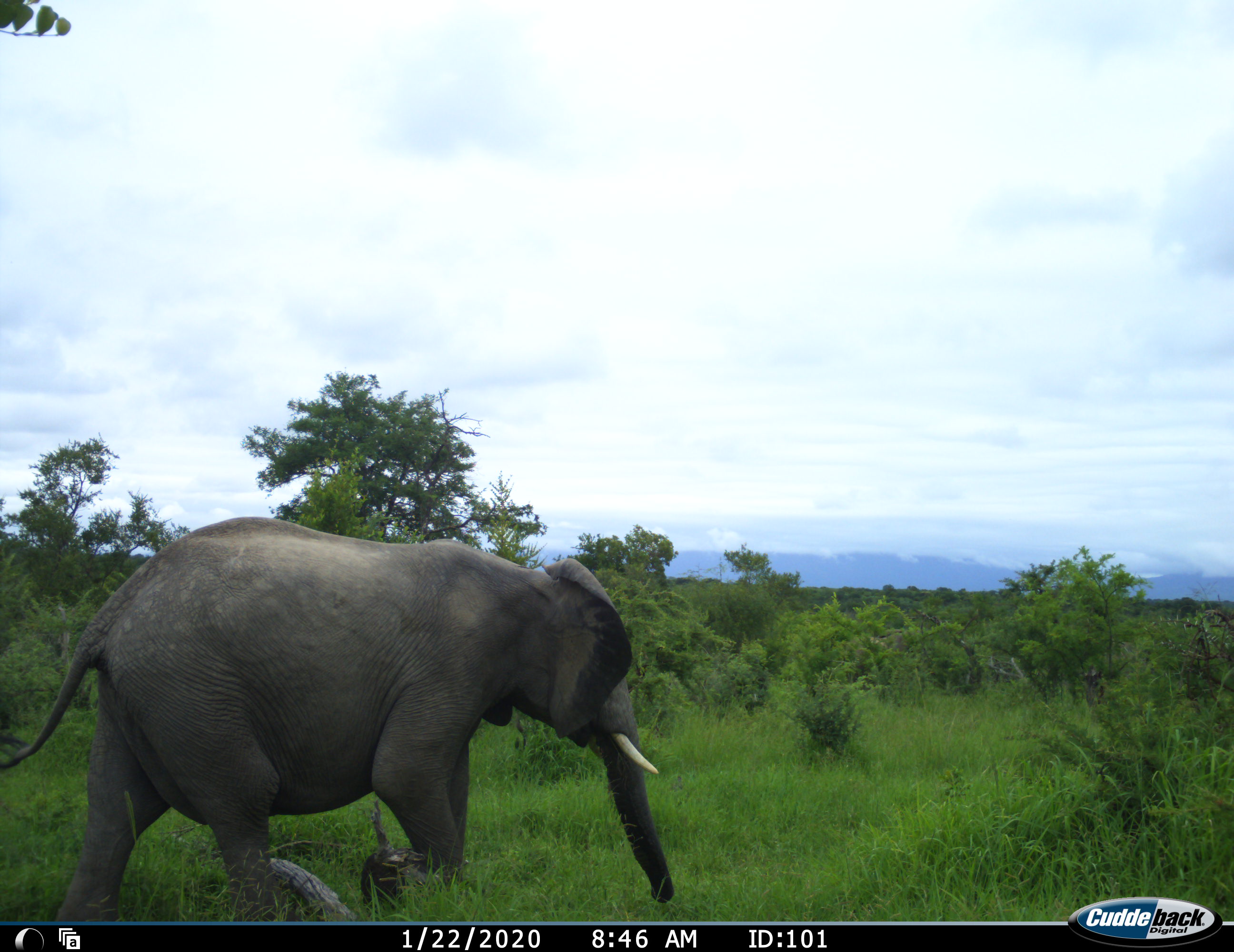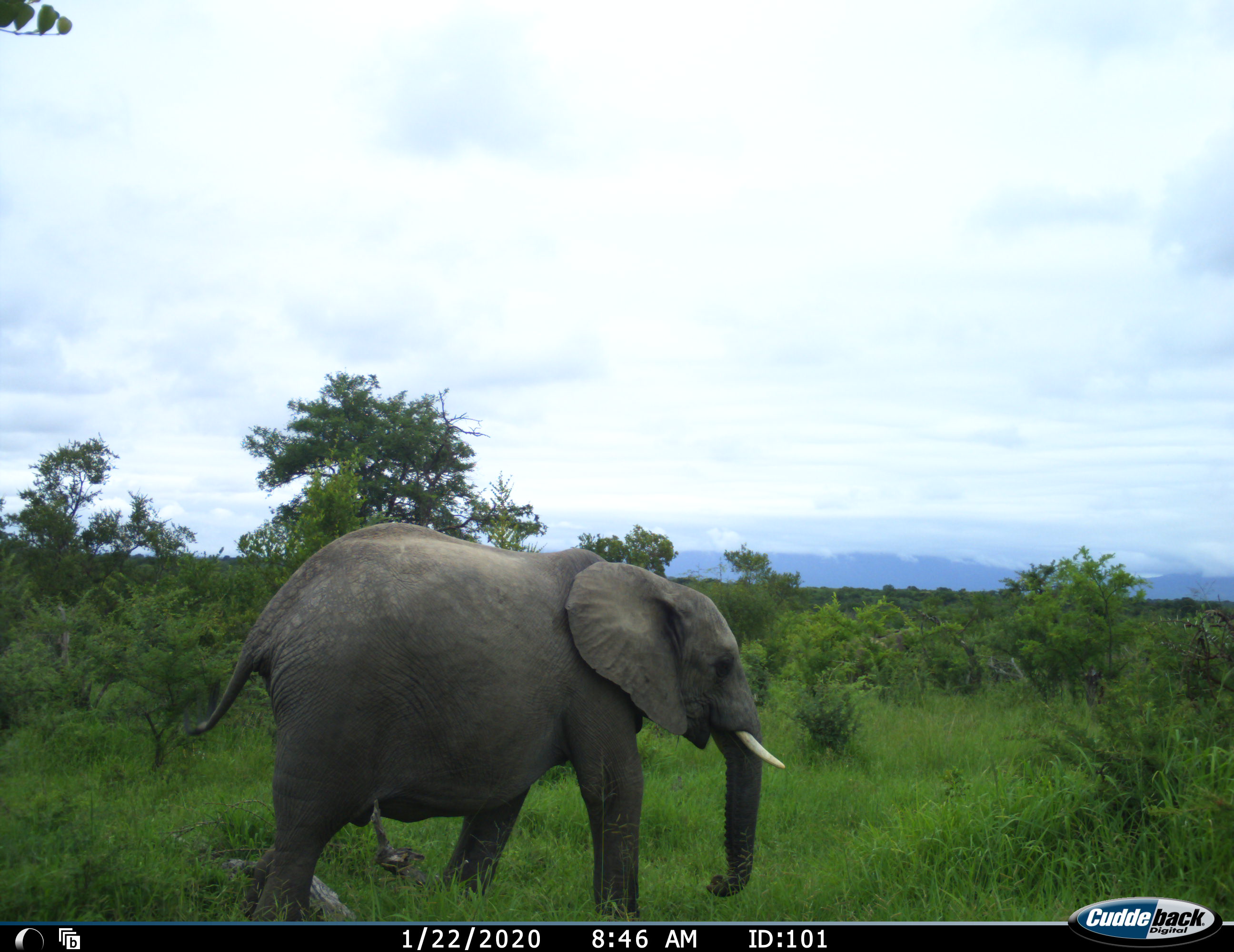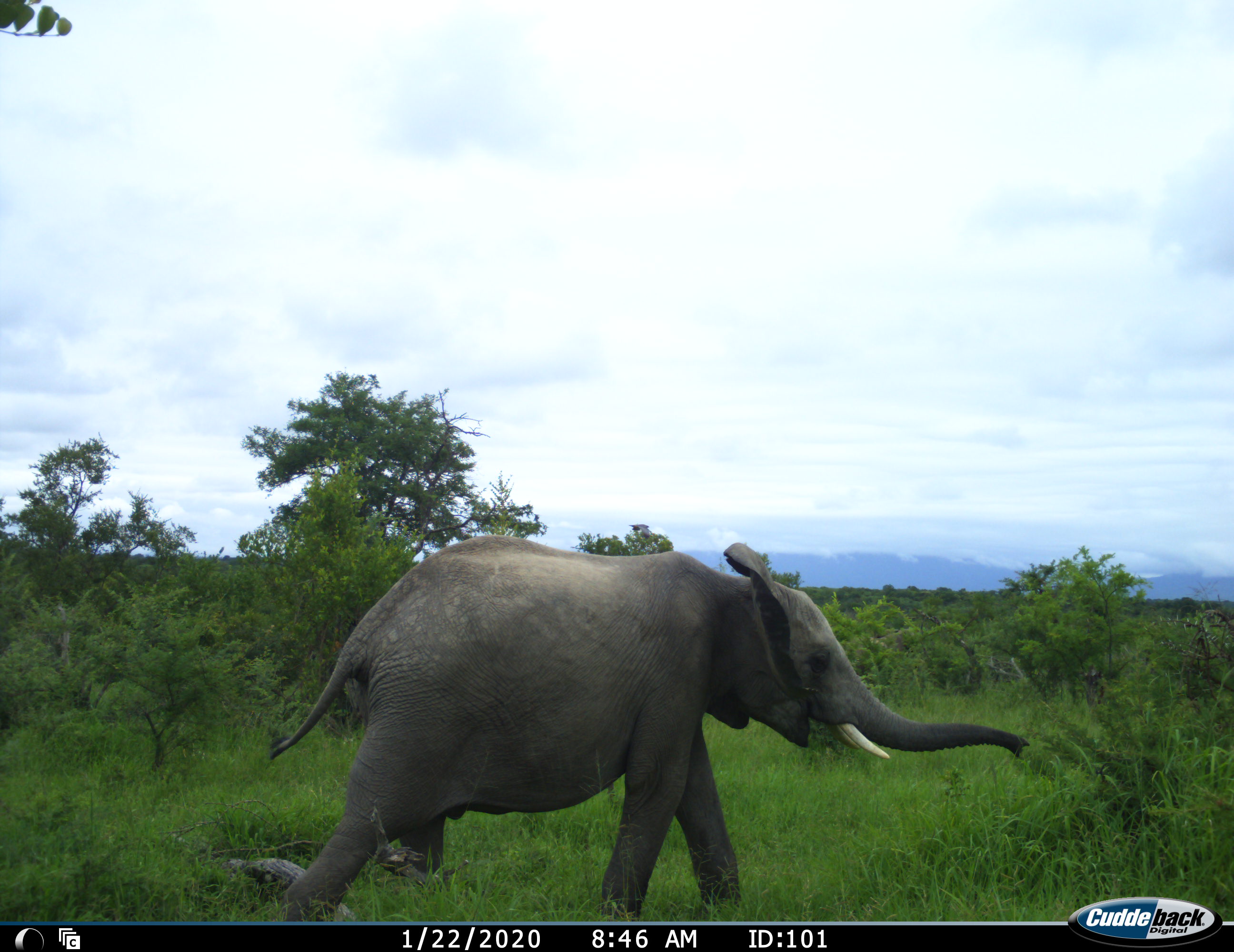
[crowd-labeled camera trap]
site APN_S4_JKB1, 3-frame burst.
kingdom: Animalia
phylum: Chordata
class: Mammalia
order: Proboscidea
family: Elephantidae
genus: Loxodonta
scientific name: Loxodonta africana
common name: african bush elephant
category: elephant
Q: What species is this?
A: Elephant (african bush elephant) (Loxodonta africana).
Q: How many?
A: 1.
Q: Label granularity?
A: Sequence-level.